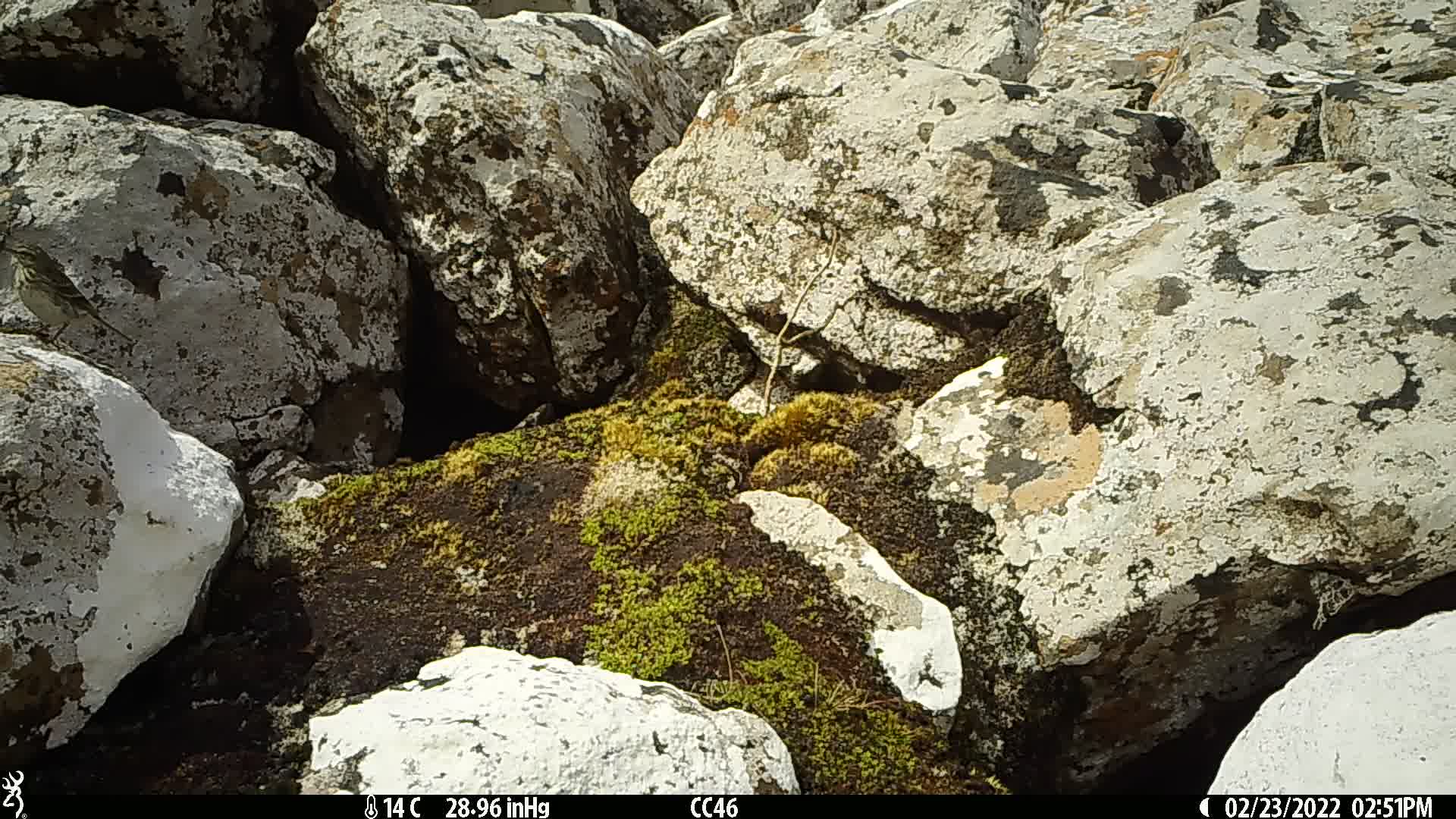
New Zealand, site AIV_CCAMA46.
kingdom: Animalia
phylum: Chordata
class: Aves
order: Passeriformes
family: Motacillidae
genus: Anthus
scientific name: Anthus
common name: pipit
Pipit (Anthus).